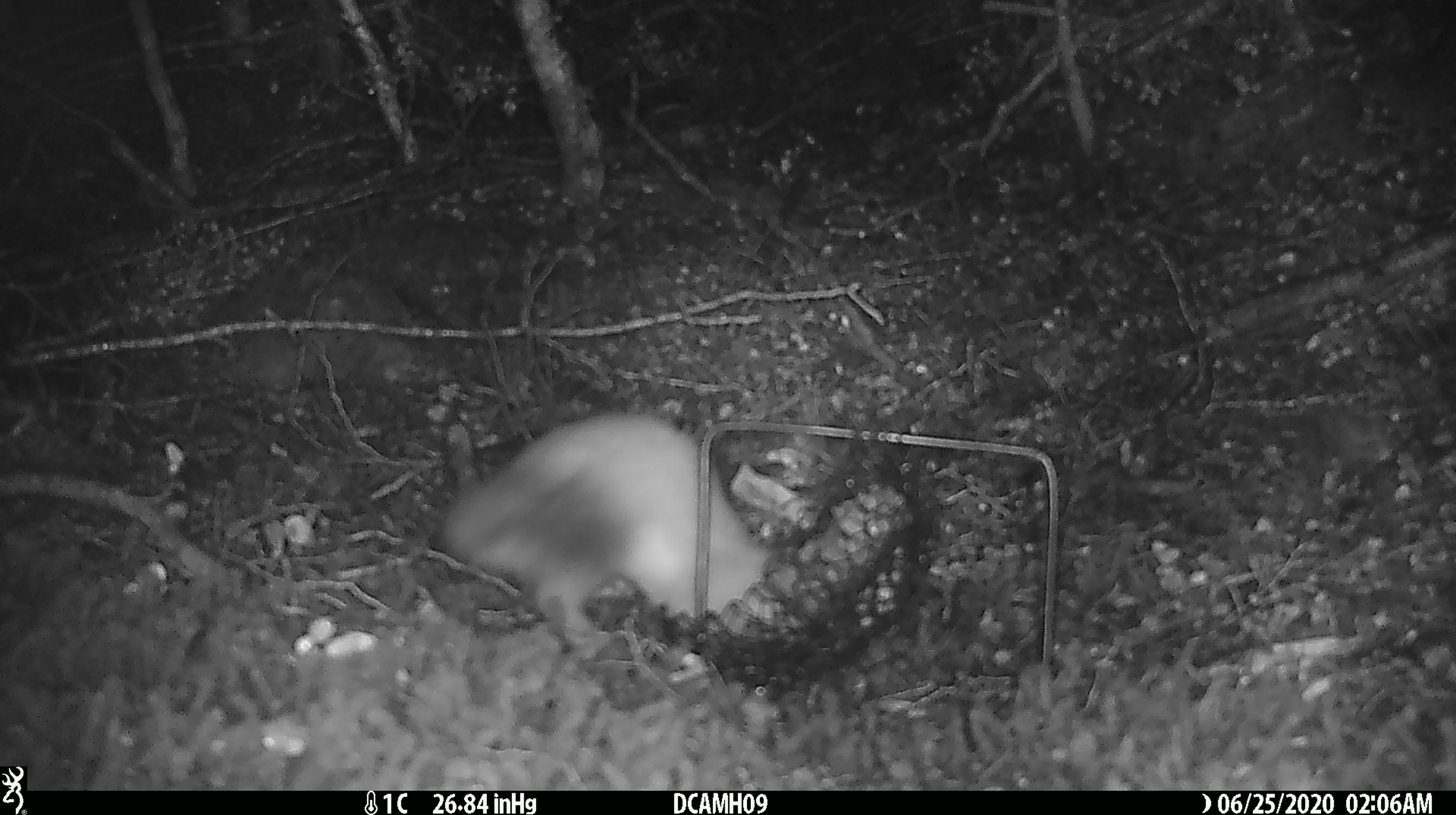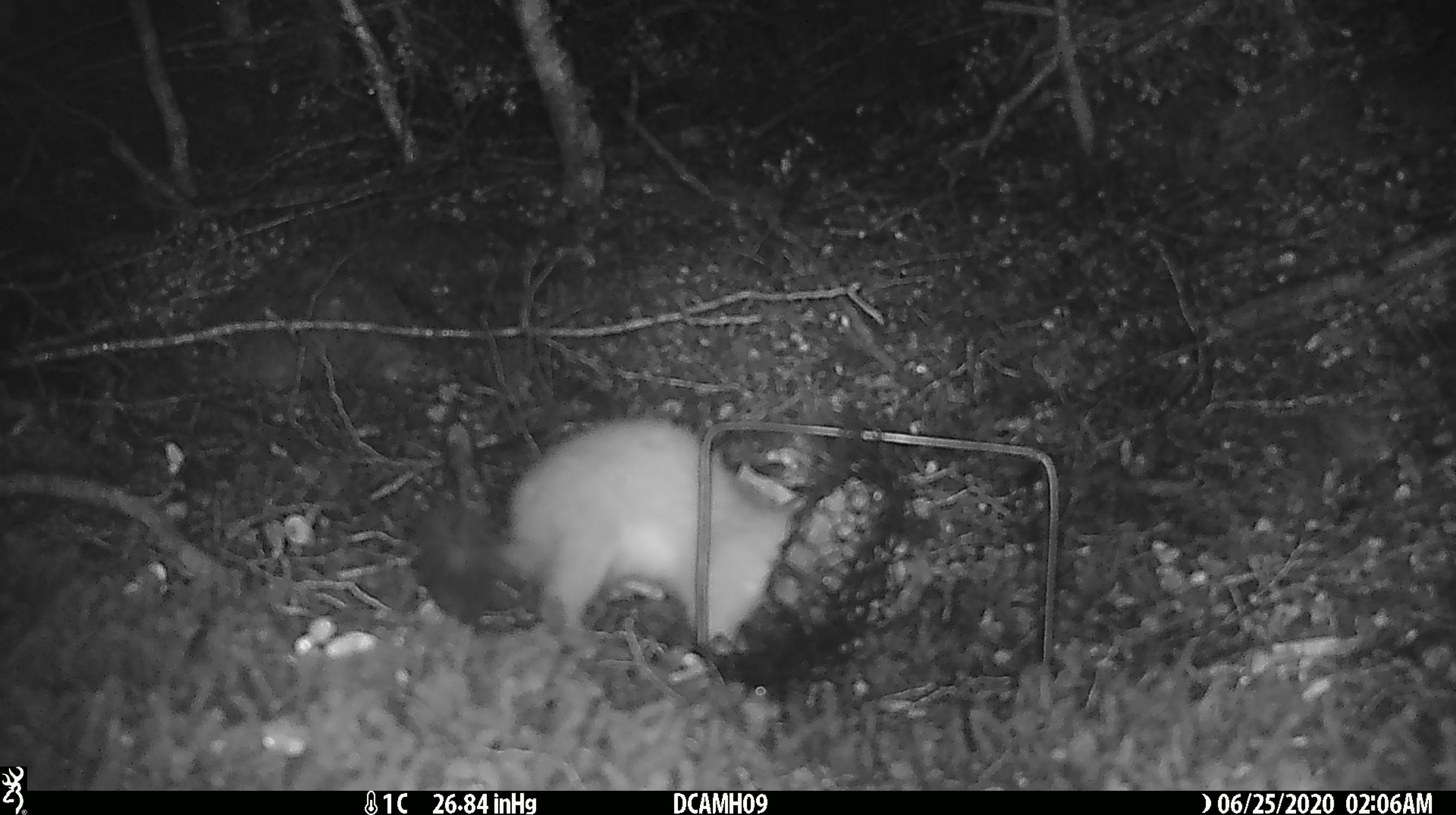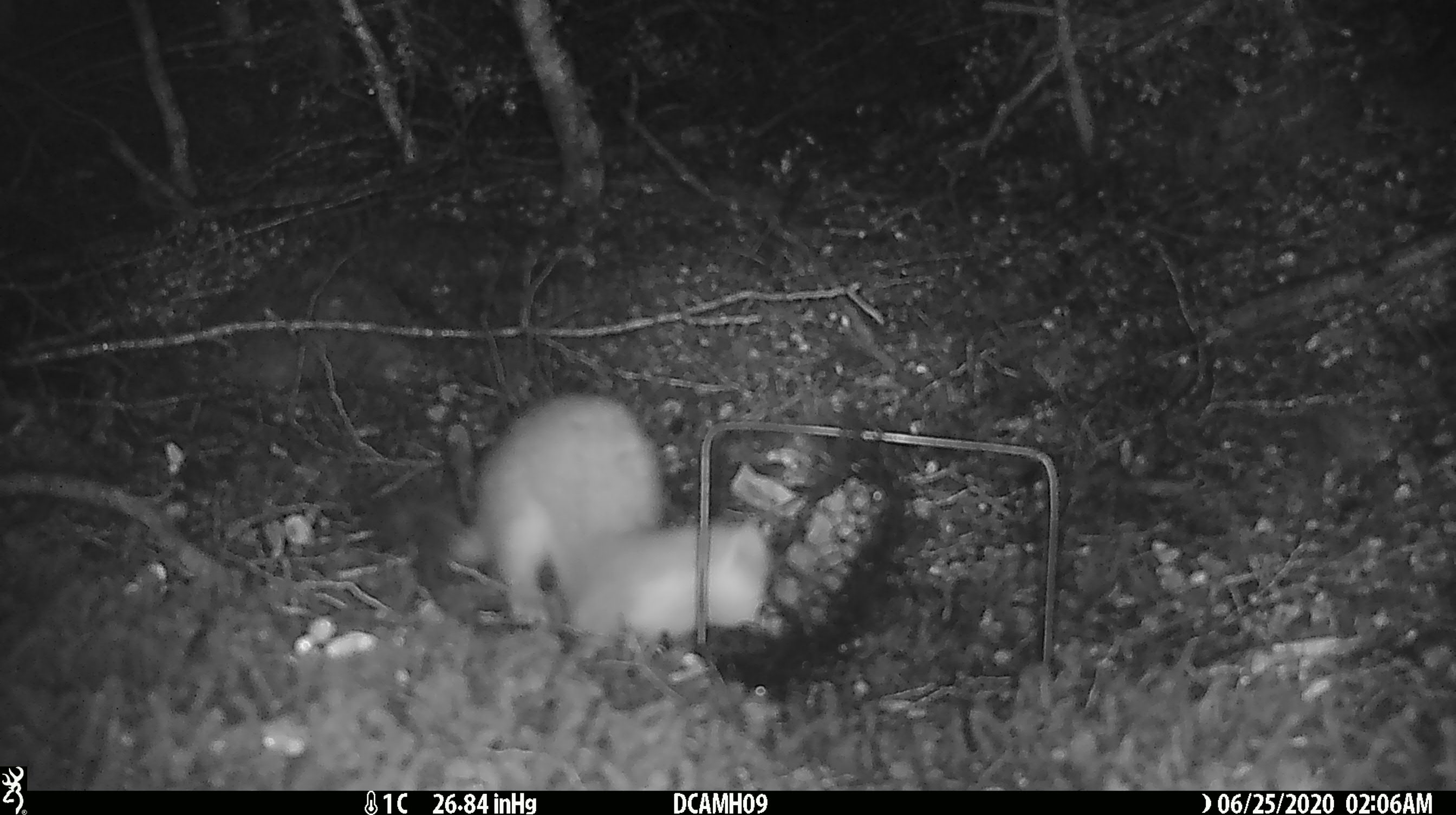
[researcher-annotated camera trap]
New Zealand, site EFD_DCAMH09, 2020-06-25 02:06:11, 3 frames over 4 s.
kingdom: Animalia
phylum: Chordata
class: Mammalia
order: Carnivora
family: Mustelidae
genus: Mustela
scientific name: Mustela erminea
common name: stoat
Stoat (Mustela erminea).